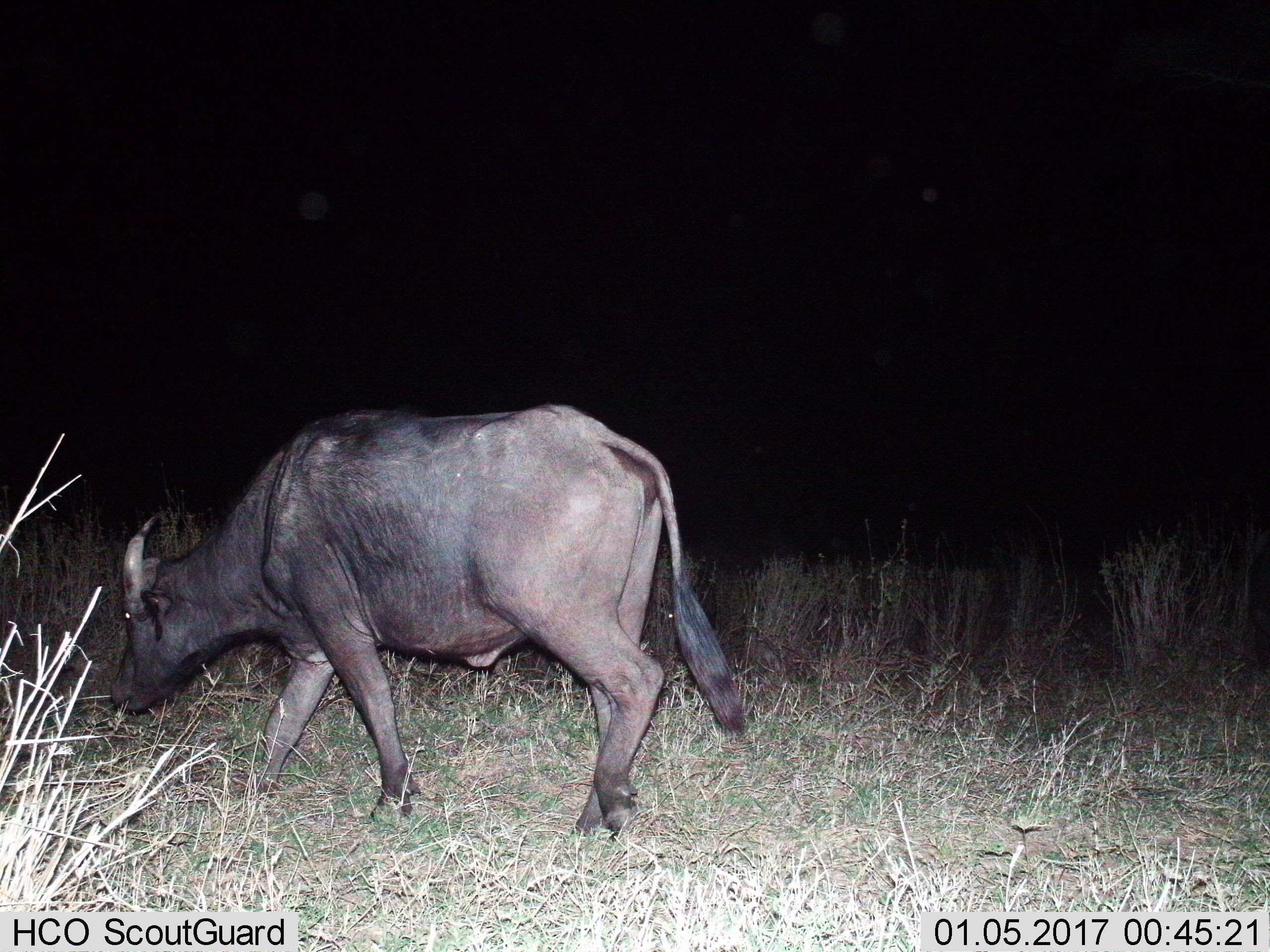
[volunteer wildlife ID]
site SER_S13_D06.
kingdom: Animalia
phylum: Chordata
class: Mammalia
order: Artiodactyla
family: Bovidae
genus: Syncerus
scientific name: Syncerus caffer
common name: african buffalo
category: buffalo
Buffalo (african buffalo) (Syncerus caffer), count 1. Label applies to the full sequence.